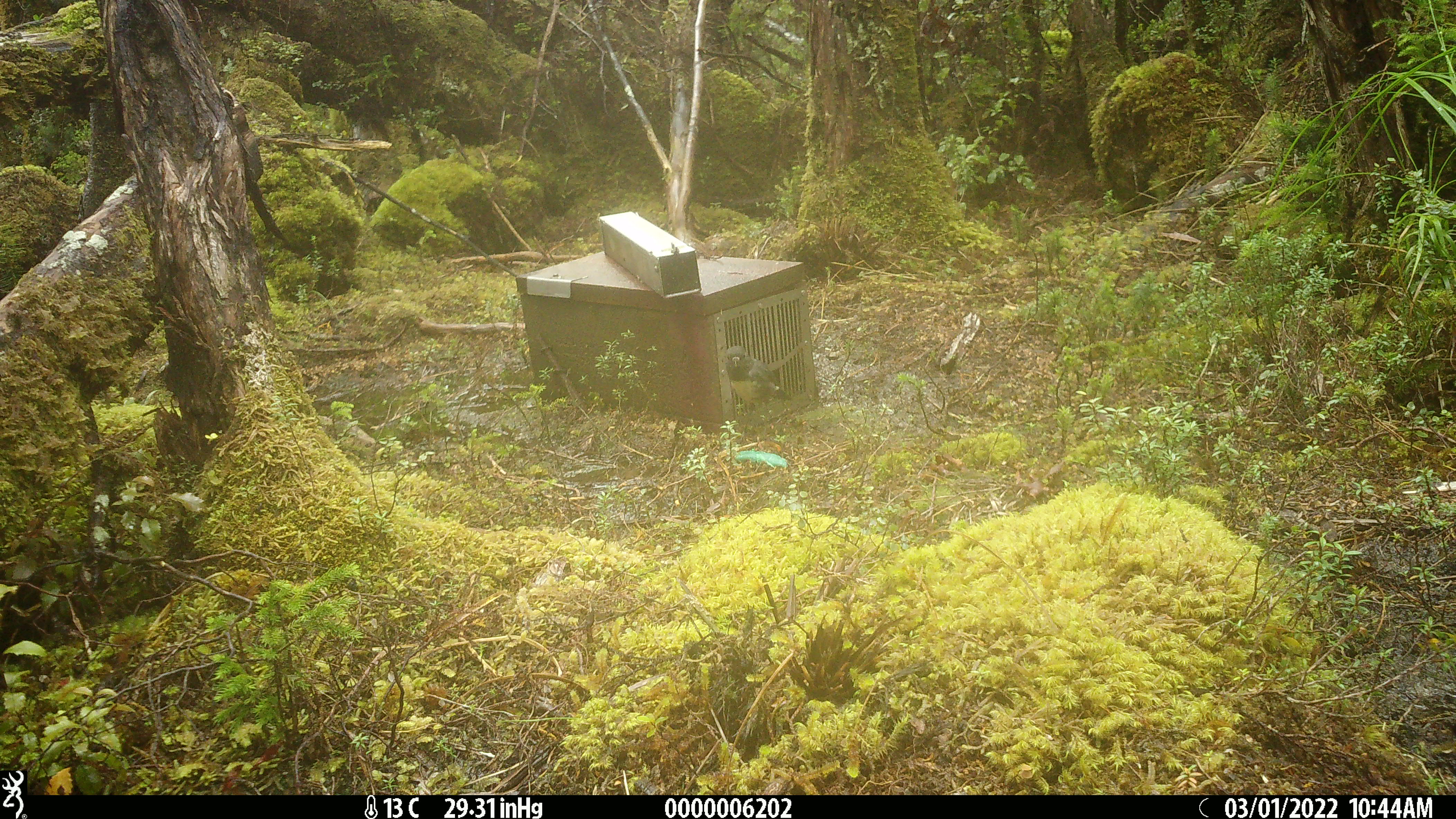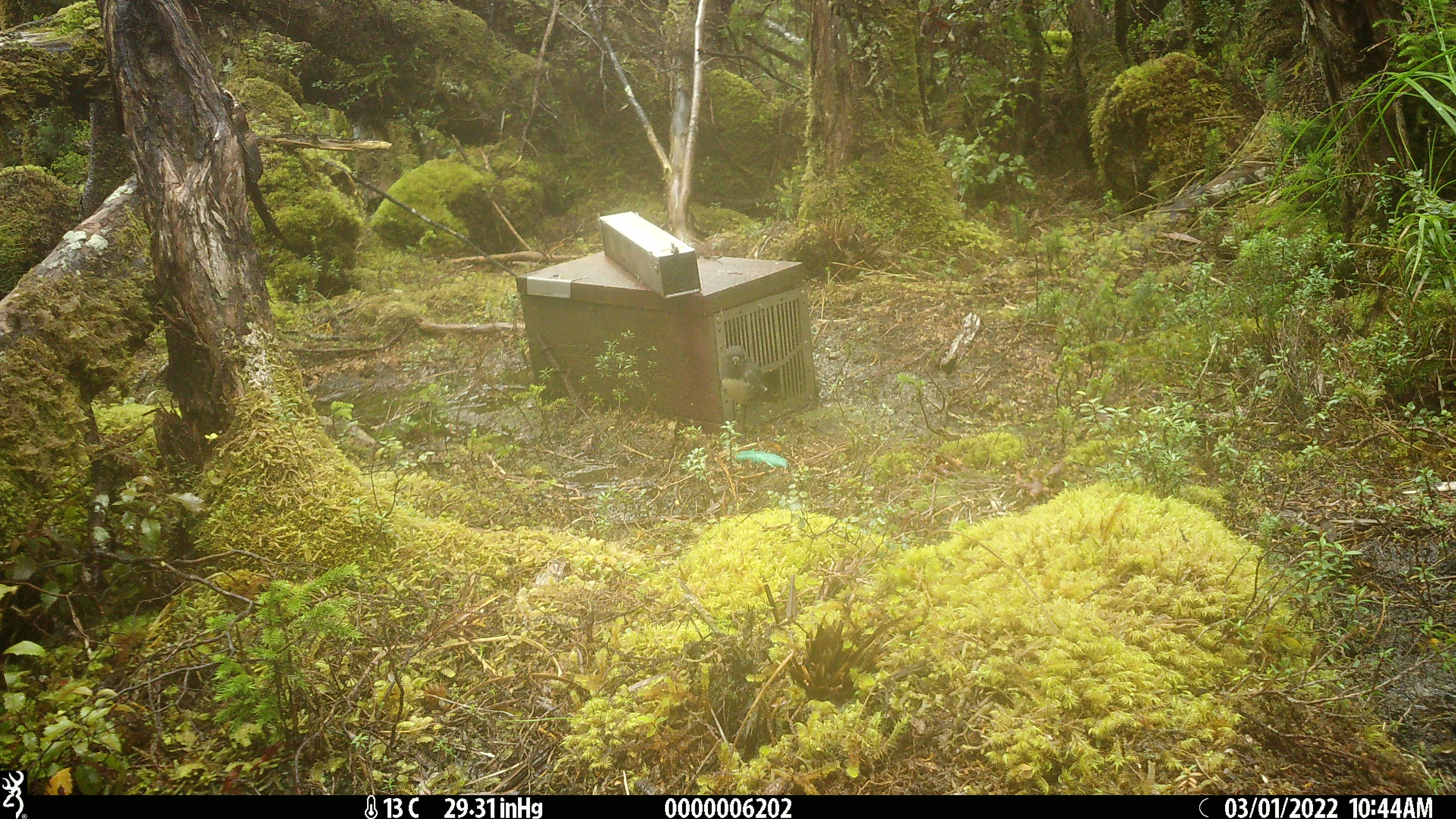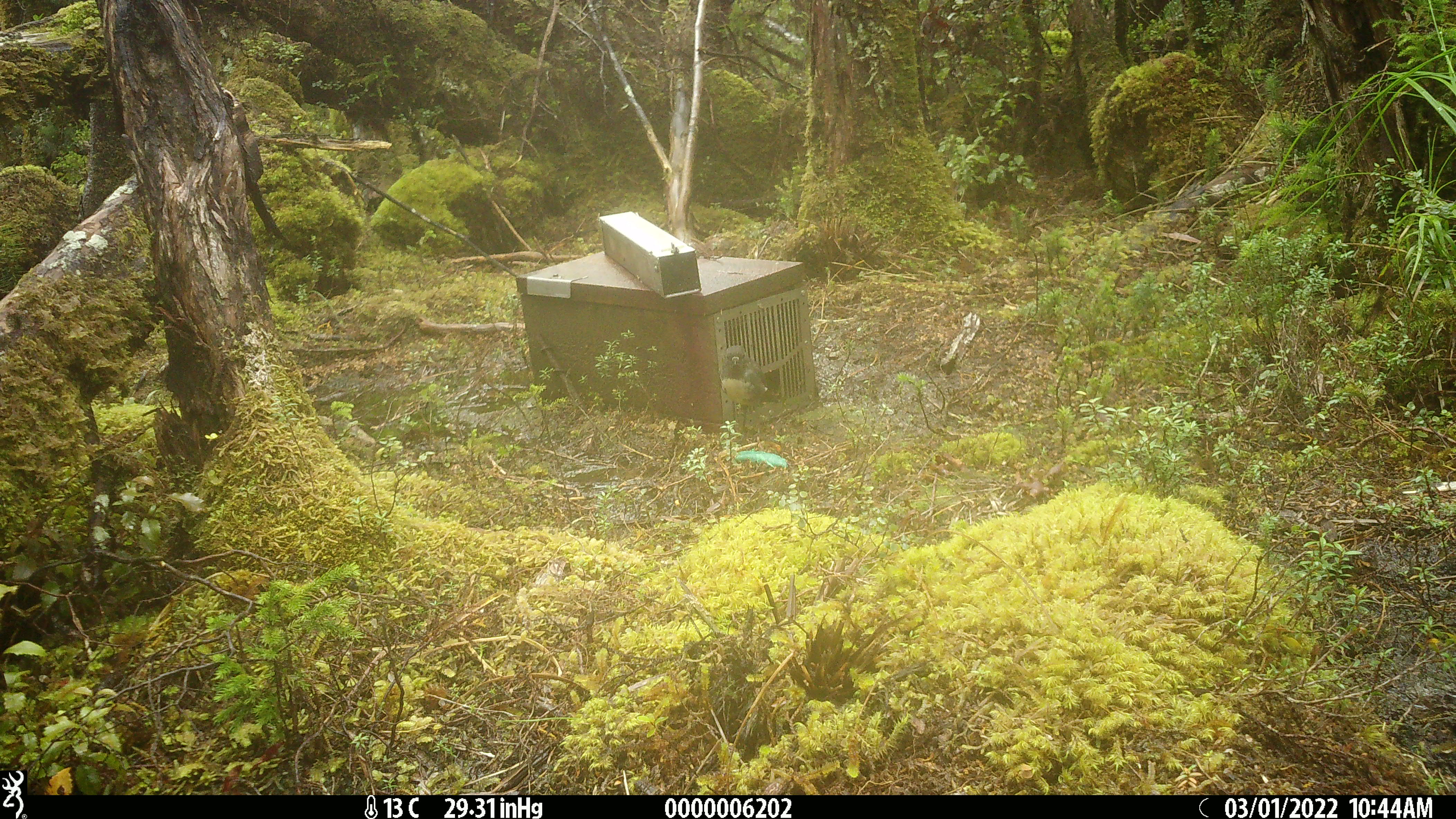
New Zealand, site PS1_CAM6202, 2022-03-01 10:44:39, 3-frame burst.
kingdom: Animalia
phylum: Chordata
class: Aves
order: Passeriformes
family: Petroicidae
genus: Petroica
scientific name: Petroica australis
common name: new zealand robin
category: robin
Robin (new zealand robin) (Petroica australis).